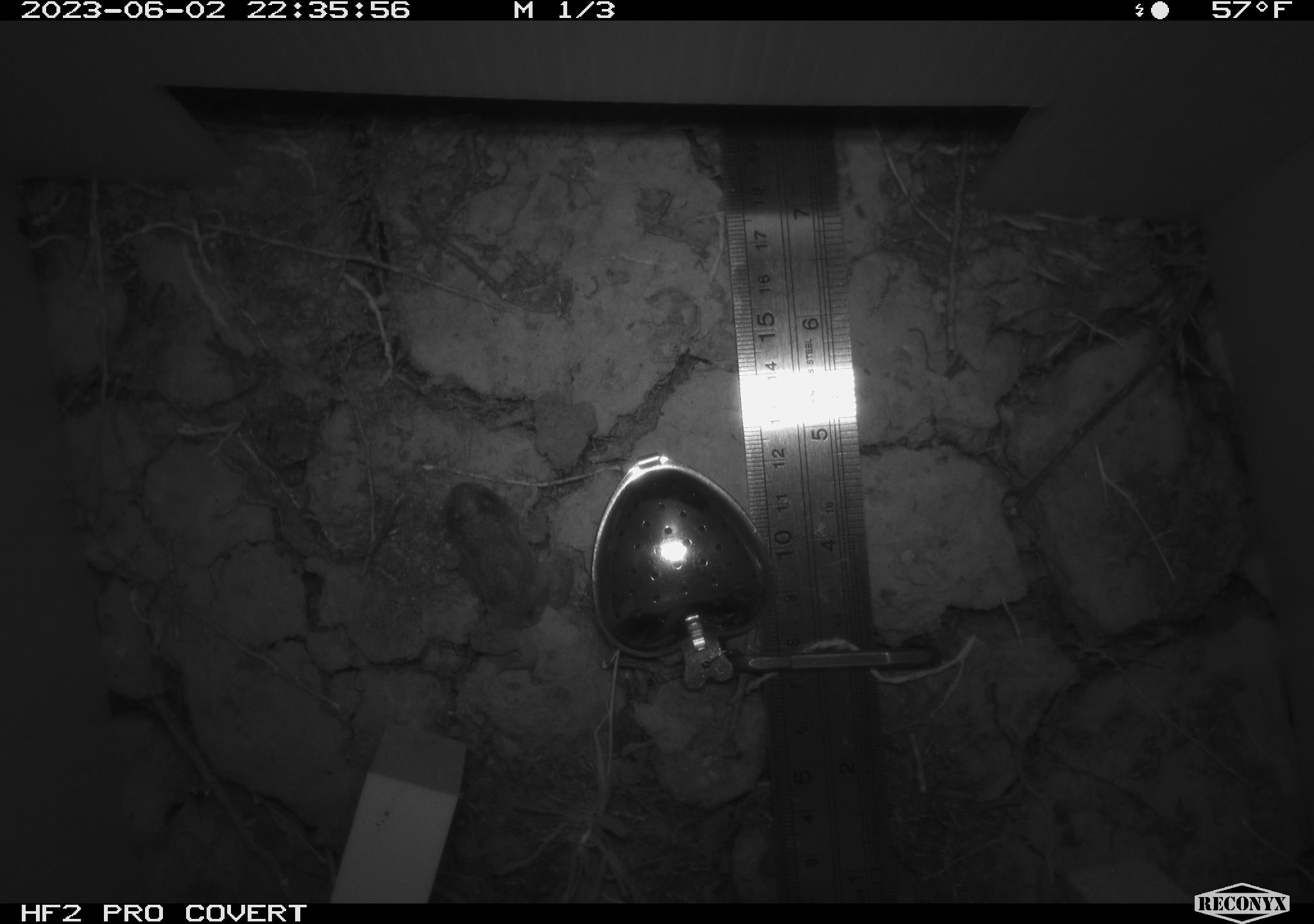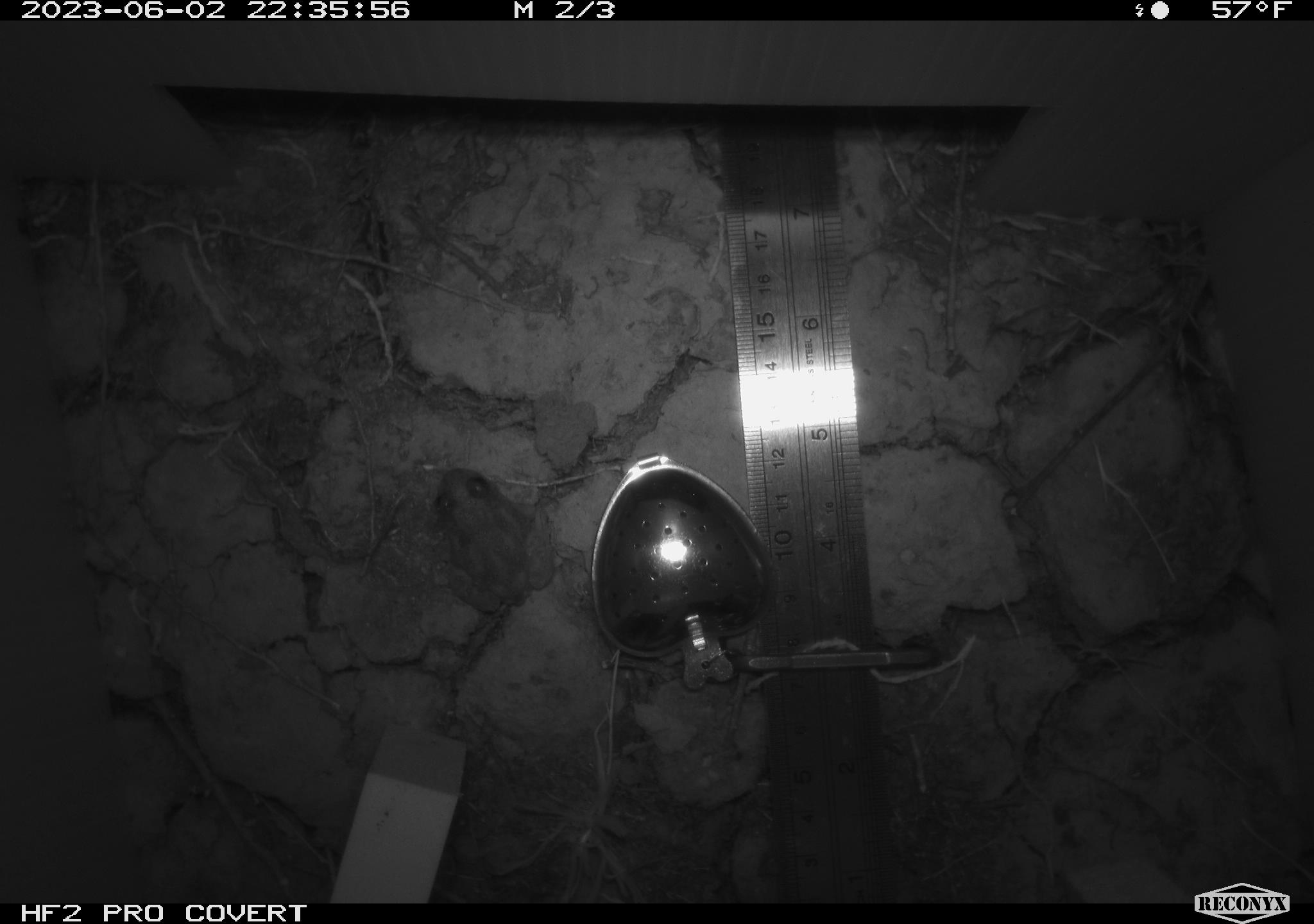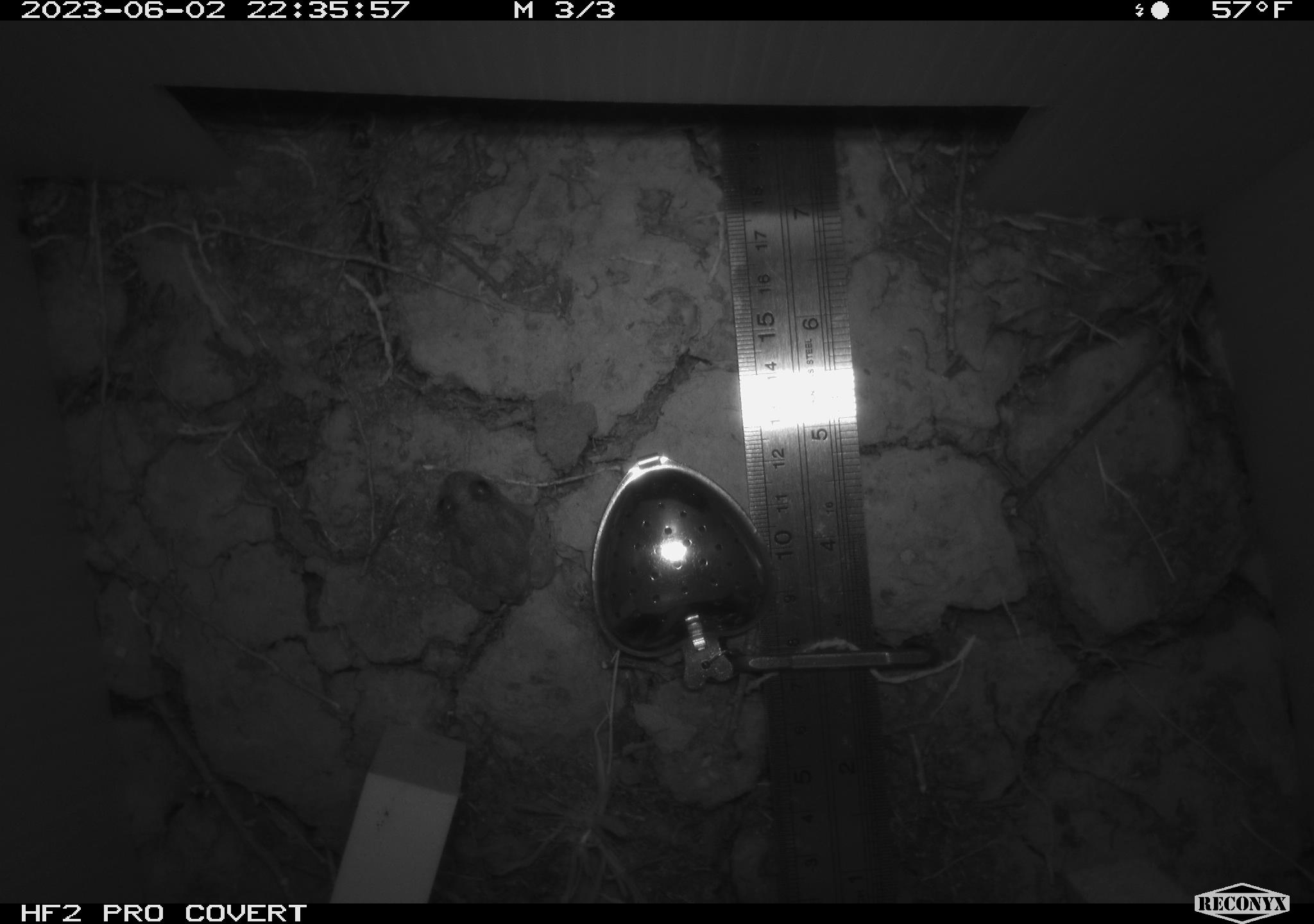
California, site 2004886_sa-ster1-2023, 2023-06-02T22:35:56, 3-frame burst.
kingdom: Animalia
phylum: Chordata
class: Amphibia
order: Anura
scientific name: Anura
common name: frogs